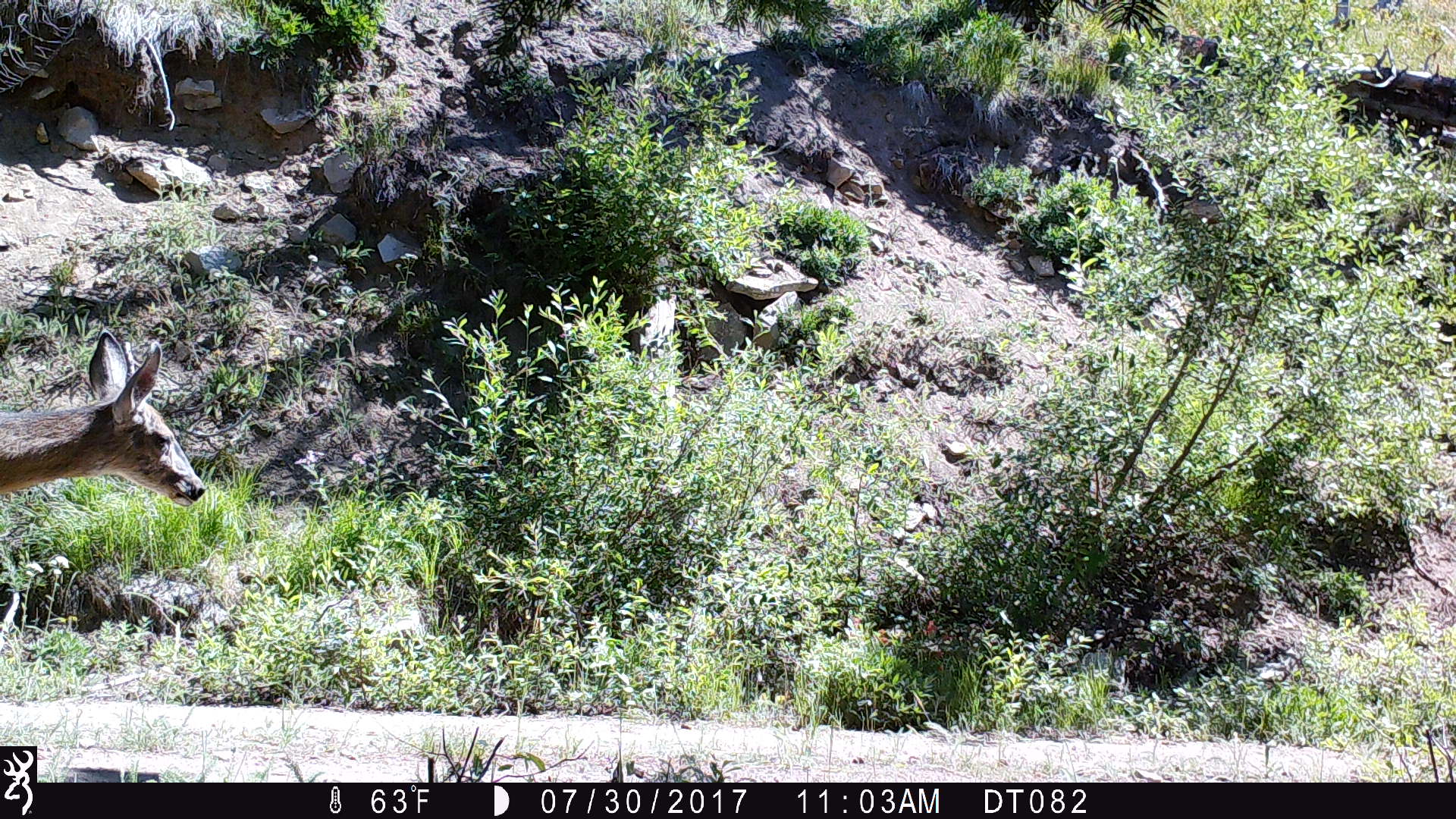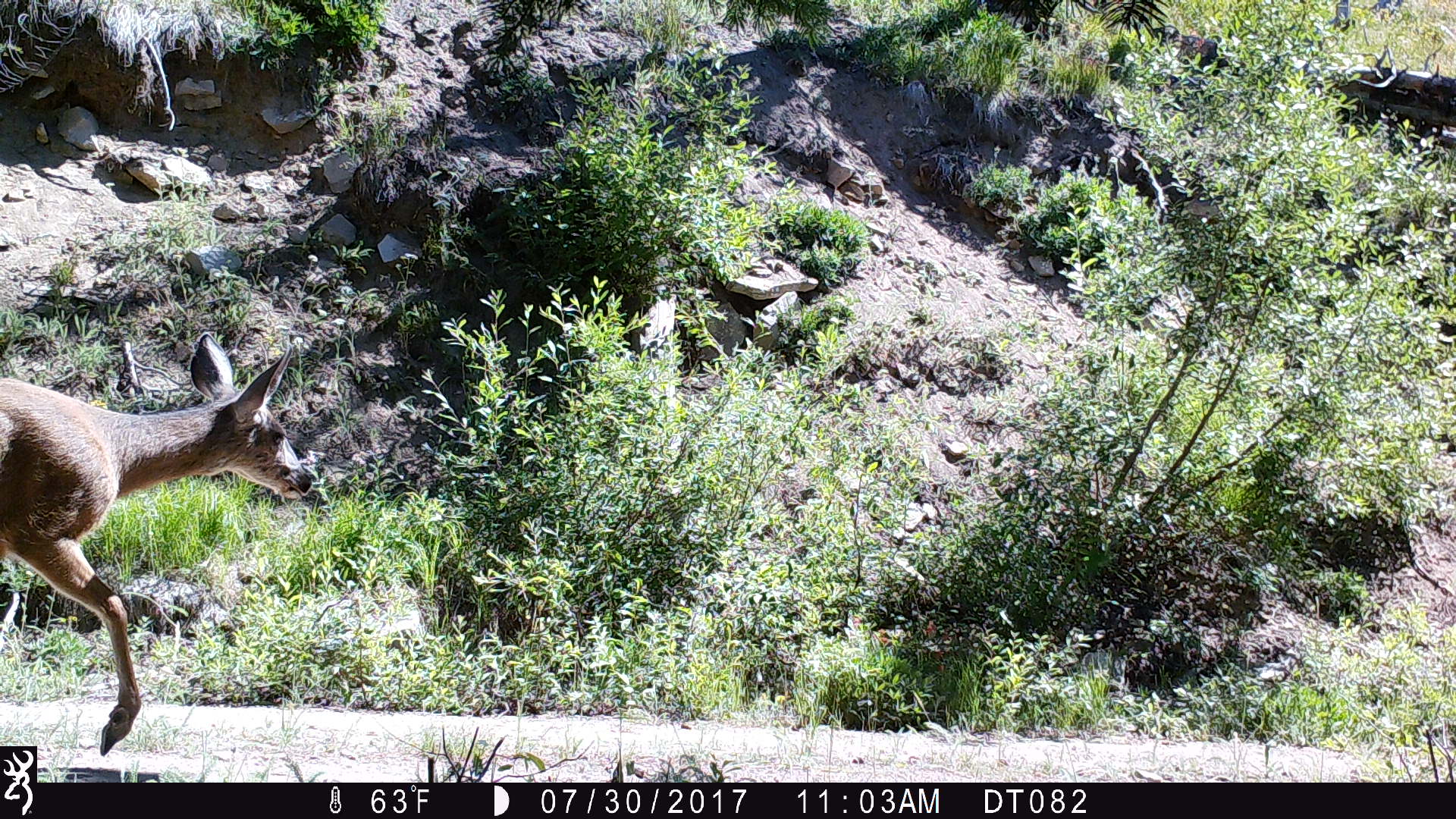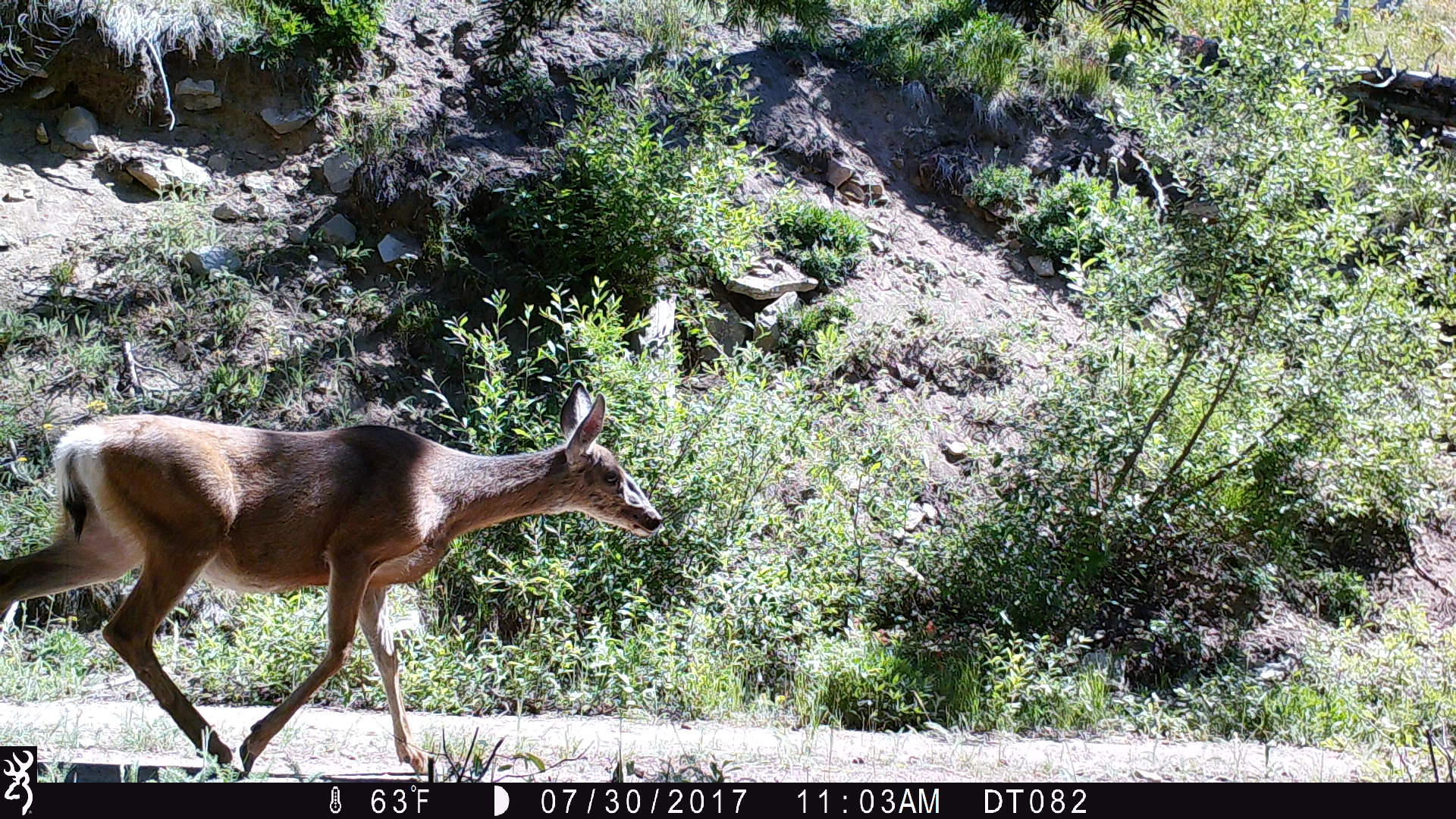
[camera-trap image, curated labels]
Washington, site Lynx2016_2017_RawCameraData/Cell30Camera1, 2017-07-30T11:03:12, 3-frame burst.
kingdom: Animalia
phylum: Chordata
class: Mammalia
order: Artiodactyla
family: Cervidae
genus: Odocoileus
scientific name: Odocoileus hemionus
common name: mule deer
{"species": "Odocoileus hemionus (mule deer)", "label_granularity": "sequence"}